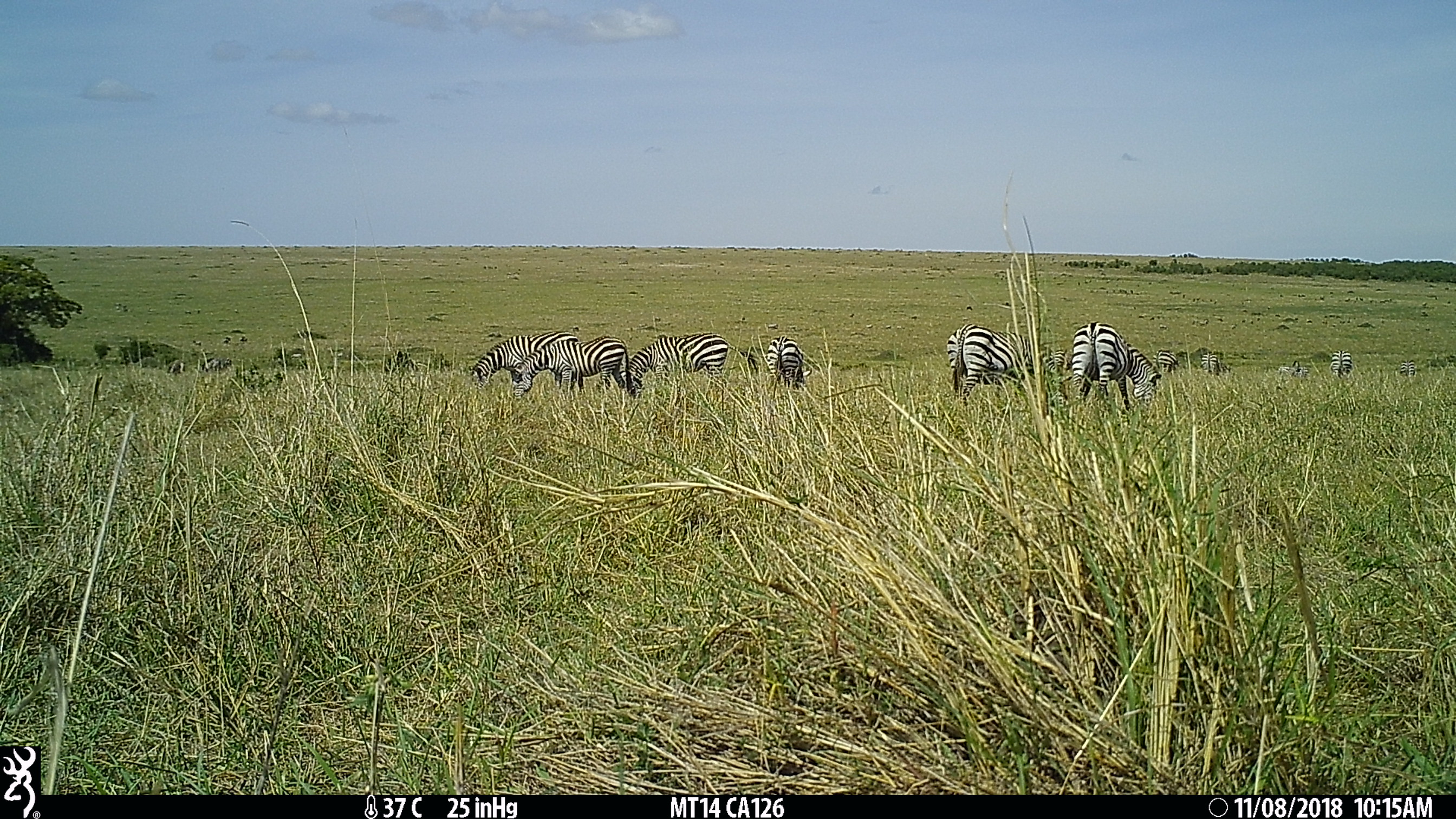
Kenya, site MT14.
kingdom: Animalia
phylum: Chordata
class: Mammalia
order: Perissodactyla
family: Equidae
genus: Equus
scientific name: Equus quagga burchellii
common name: burchell's zebra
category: zebra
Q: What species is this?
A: Zebra (burchell's zebra) (Equus quagga burchellii).